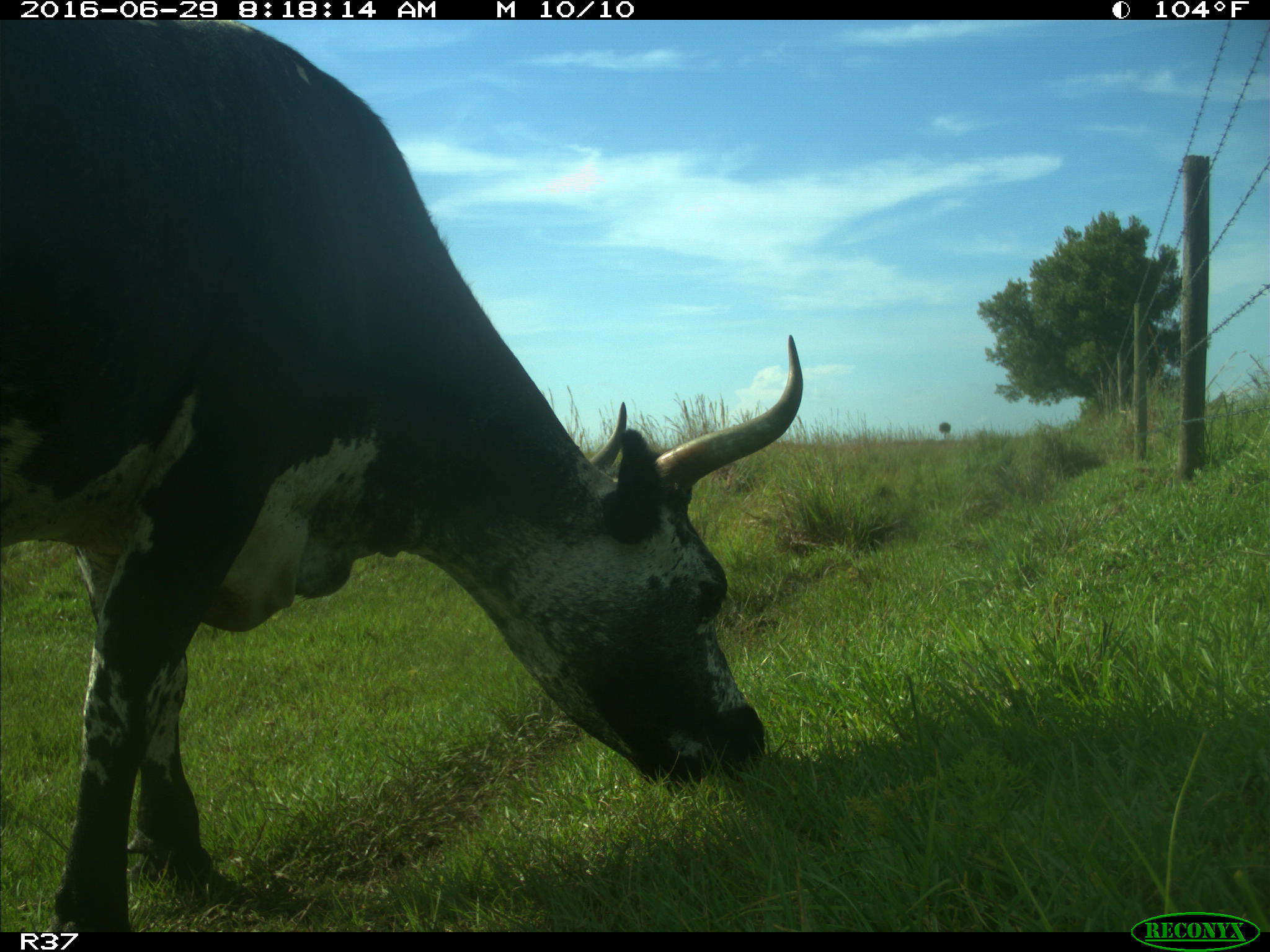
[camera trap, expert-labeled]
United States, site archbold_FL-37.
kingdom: Animalia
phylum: Chordata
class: Mammalia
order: Artiodactyla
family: Bovidae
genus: Bos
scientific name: Bos taurus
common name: domestic cow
Bos taurus (domestic cow).